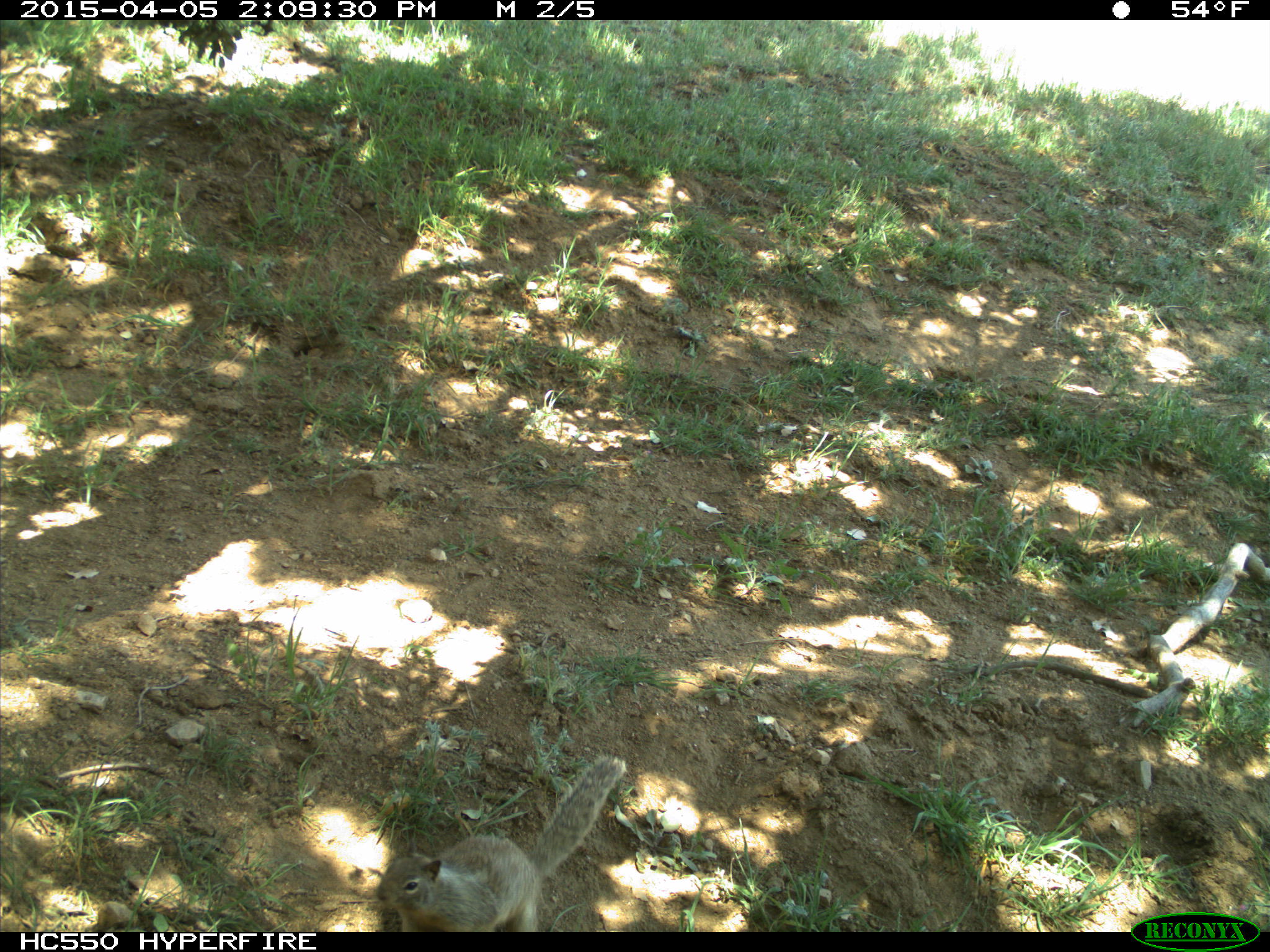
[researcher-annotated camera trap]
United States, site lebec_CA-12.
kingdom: Animalia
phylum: Chordata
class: Mammalia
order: Rodentia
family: Sciuridae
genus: Otospermophilus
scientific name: Otospermophilus beecheyi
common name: california ground squirrel